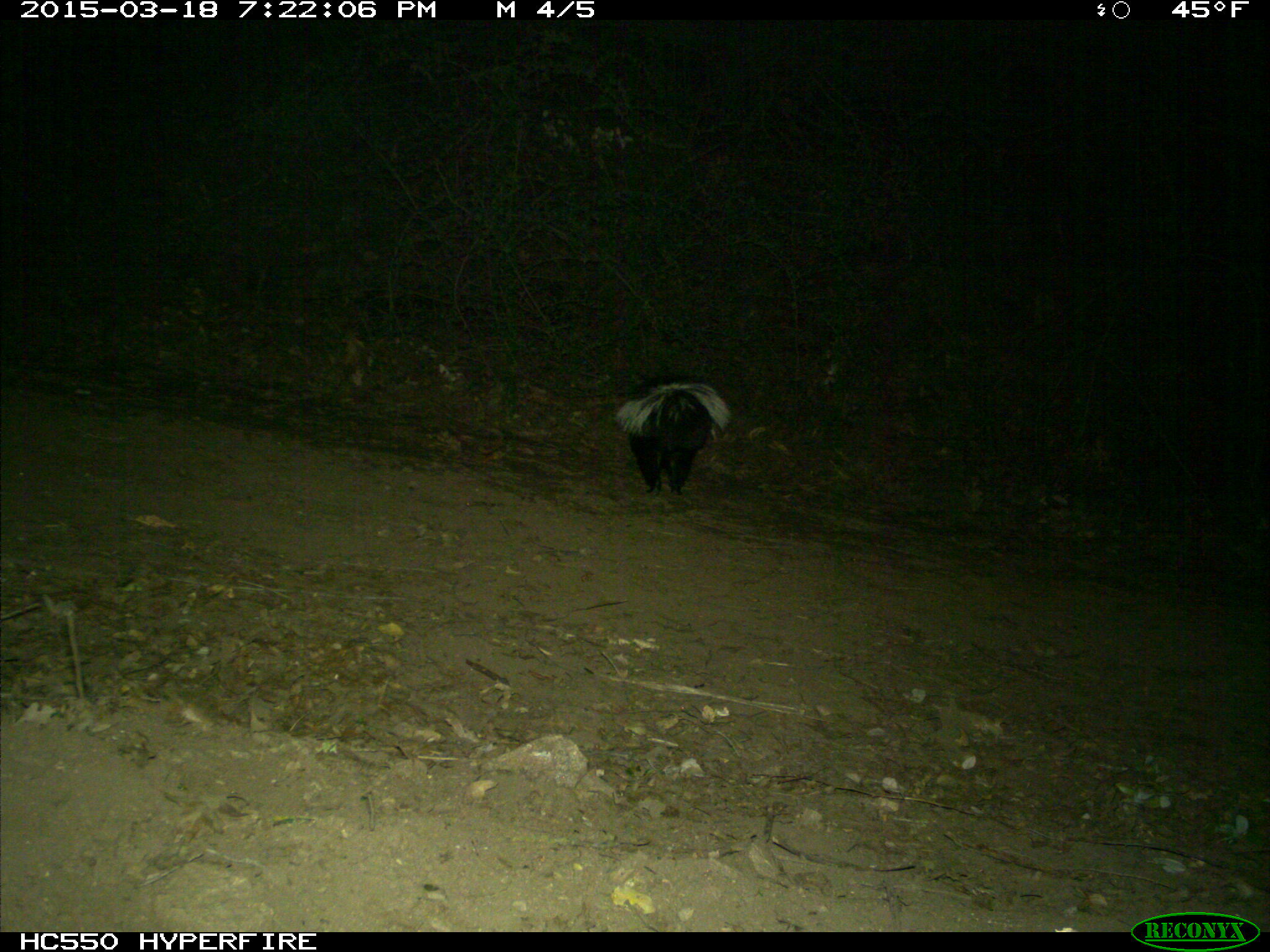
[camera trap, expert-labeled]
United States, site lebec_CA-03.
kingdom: Animalia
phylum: Chordata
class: Mammalia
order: Carnivora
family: Mephitidae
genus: Mephitis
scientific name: Mephitis mephitis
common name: striped skunk